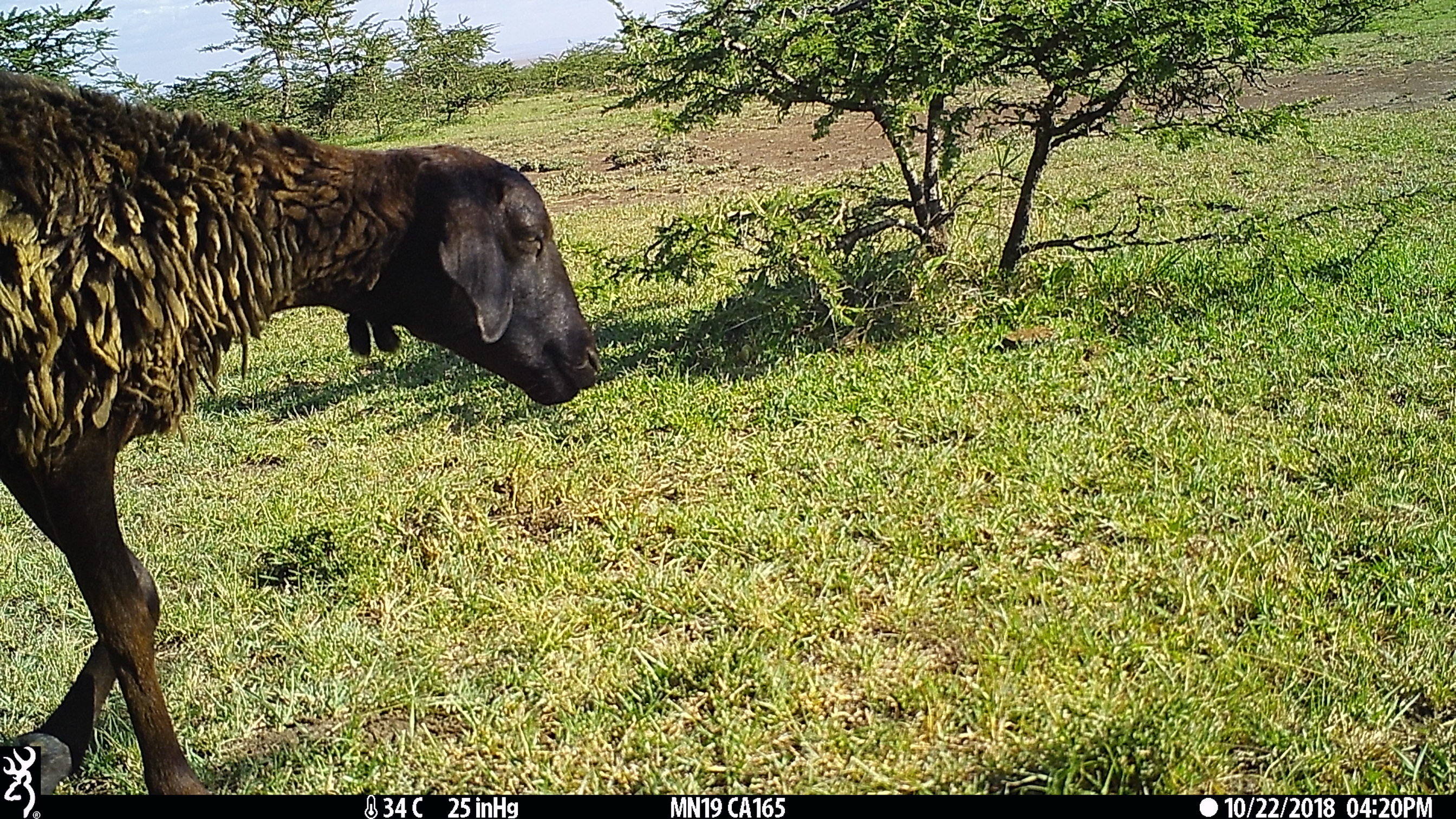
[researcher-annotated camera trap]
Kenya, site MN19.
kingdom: Animalia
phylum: Chordata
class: Mammalia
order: Artiodactyla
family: Bovidae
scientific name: Bovidae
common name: sheep or goat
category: shoat